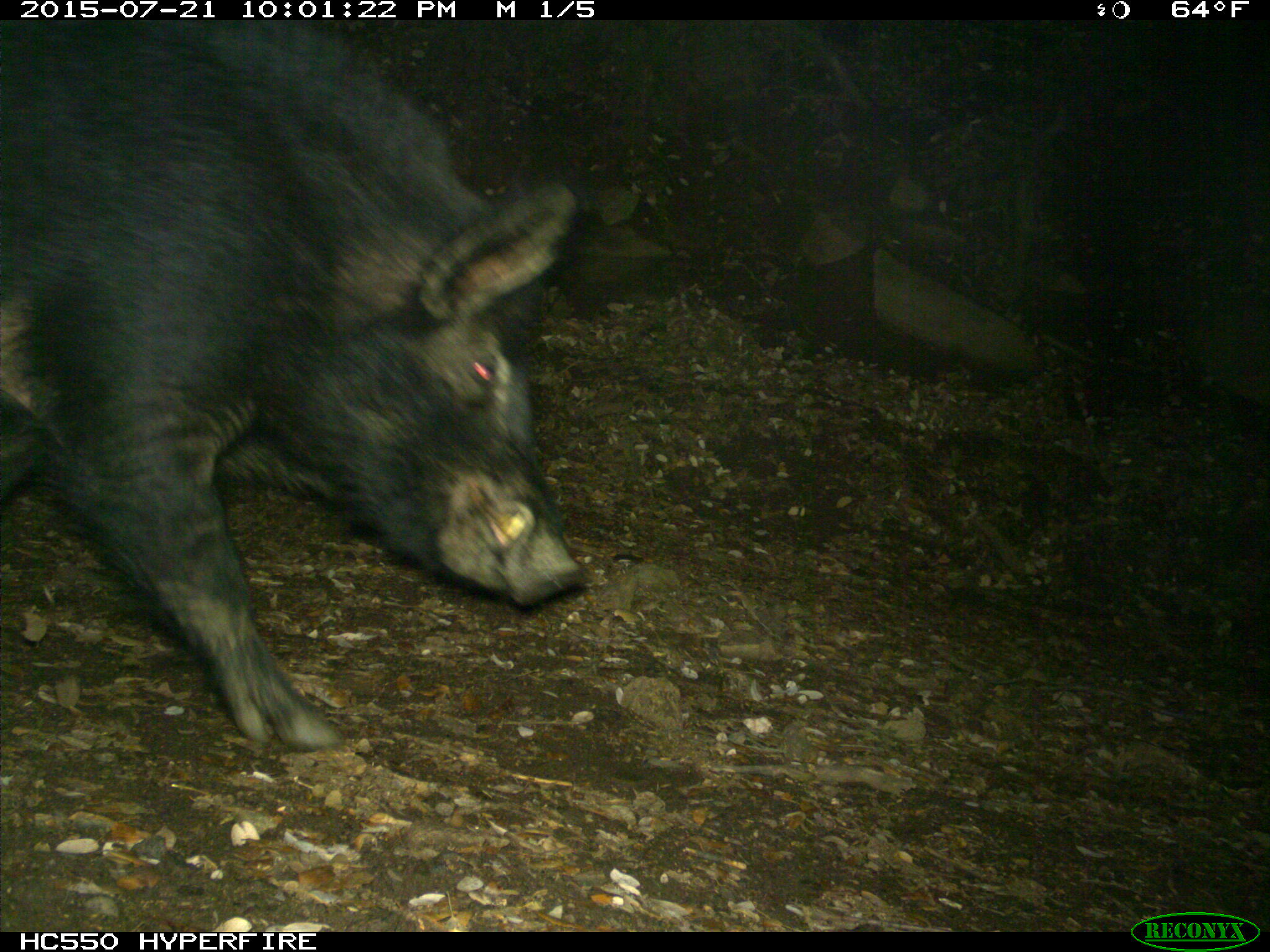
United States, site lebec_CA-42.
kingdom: Animalia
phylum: Chordata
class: Mammalia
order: Artiodactyla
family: Suidae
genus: Sus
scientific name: Sus scrofa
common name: wild boar